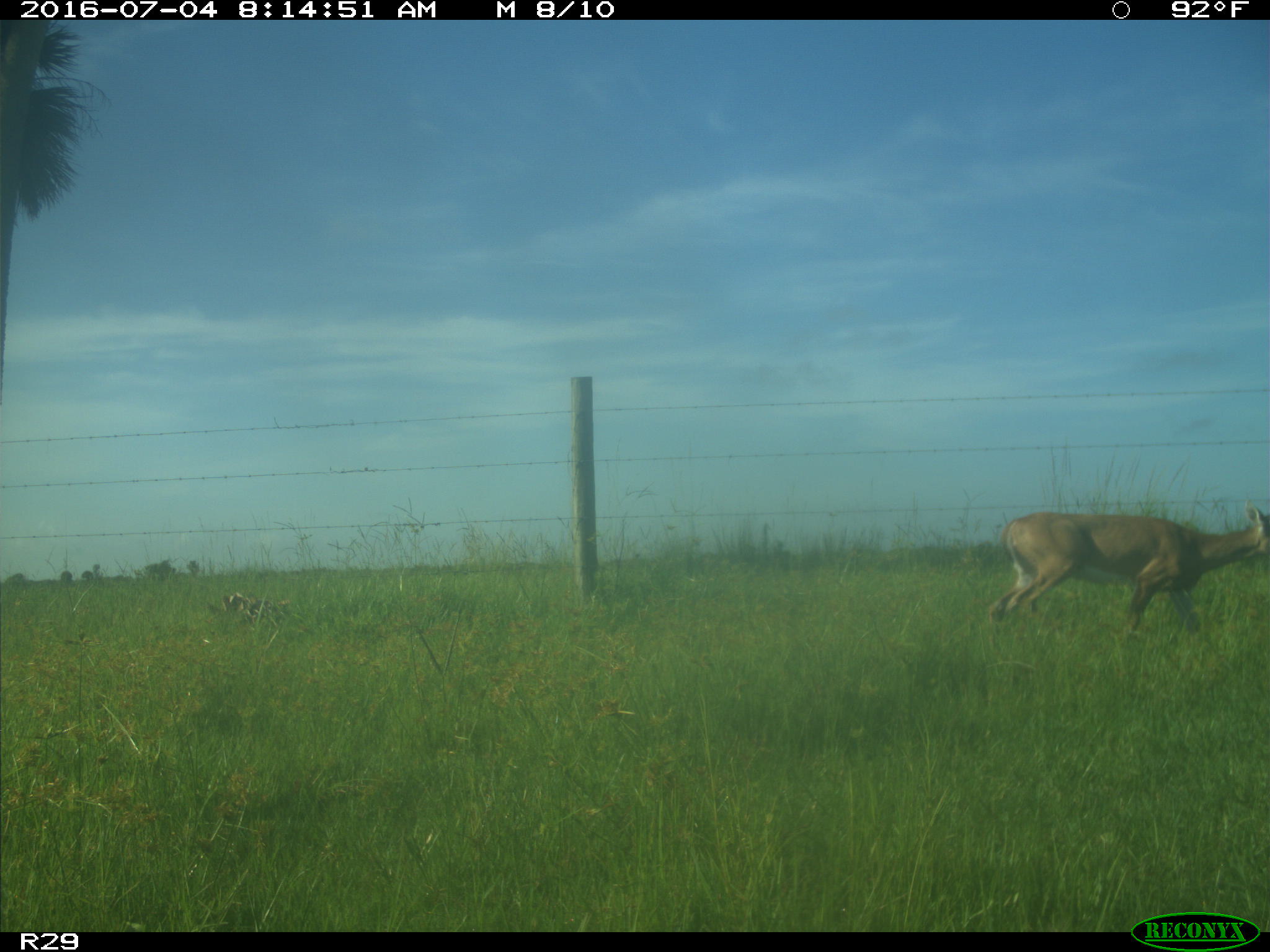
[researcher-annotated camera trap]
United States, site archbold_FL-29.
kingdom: Animalia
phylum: Chordata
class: Mammalia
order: Artiodactyla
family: Cervidae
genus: Odocoileus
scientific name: Odocoileus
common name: deer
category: unidentified deer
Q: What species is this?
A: Unidentified deer (deer) (Odocoileus).